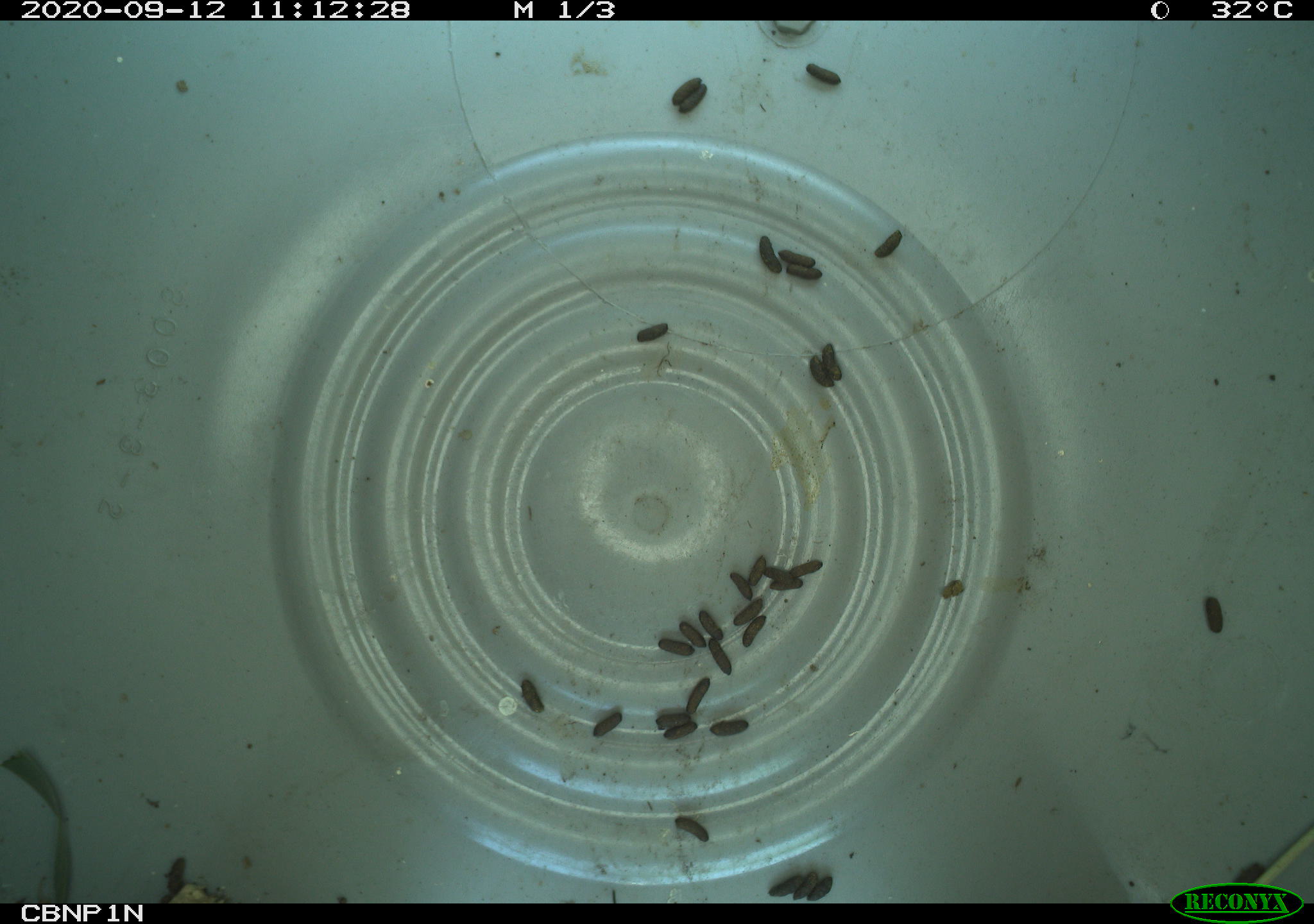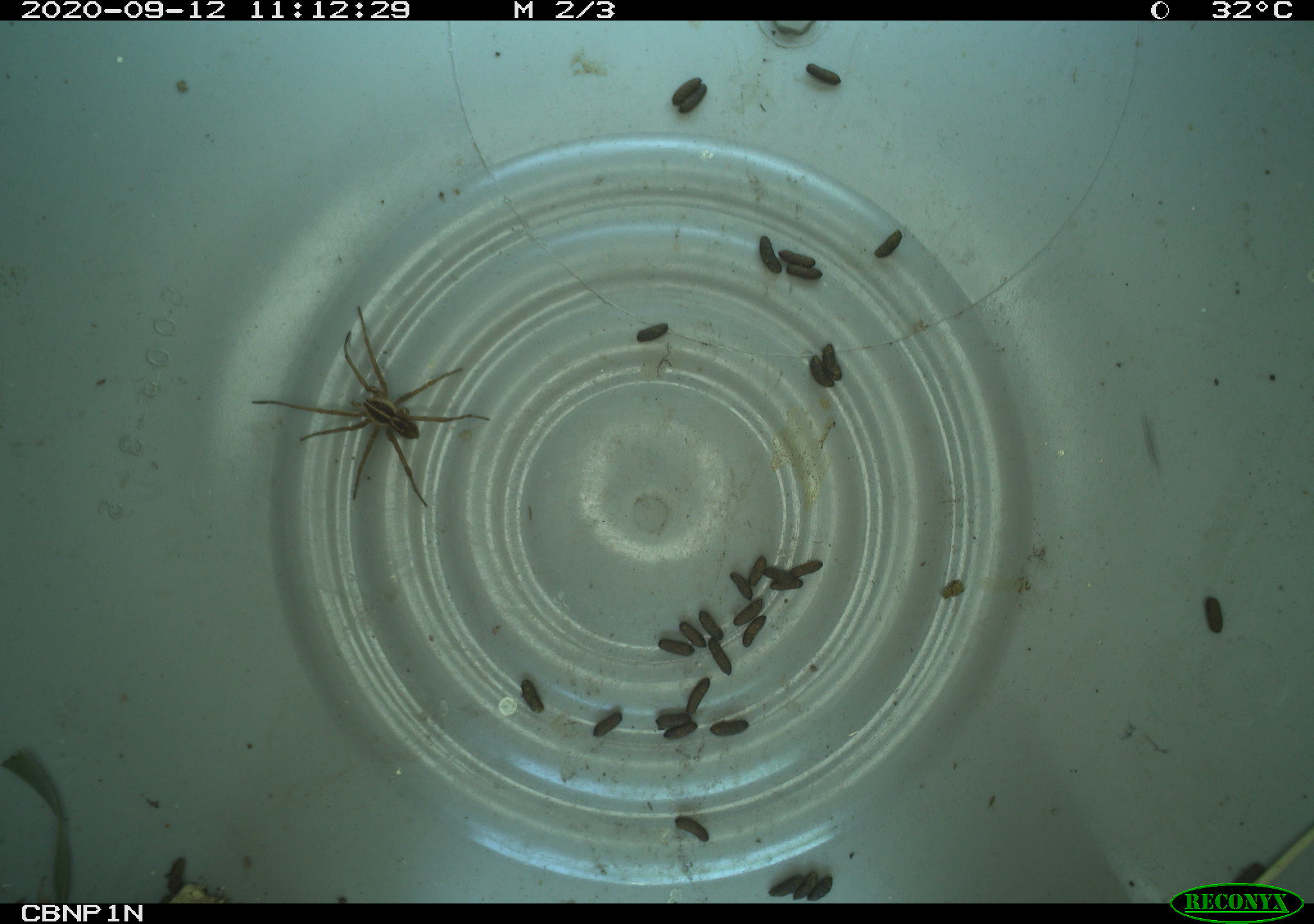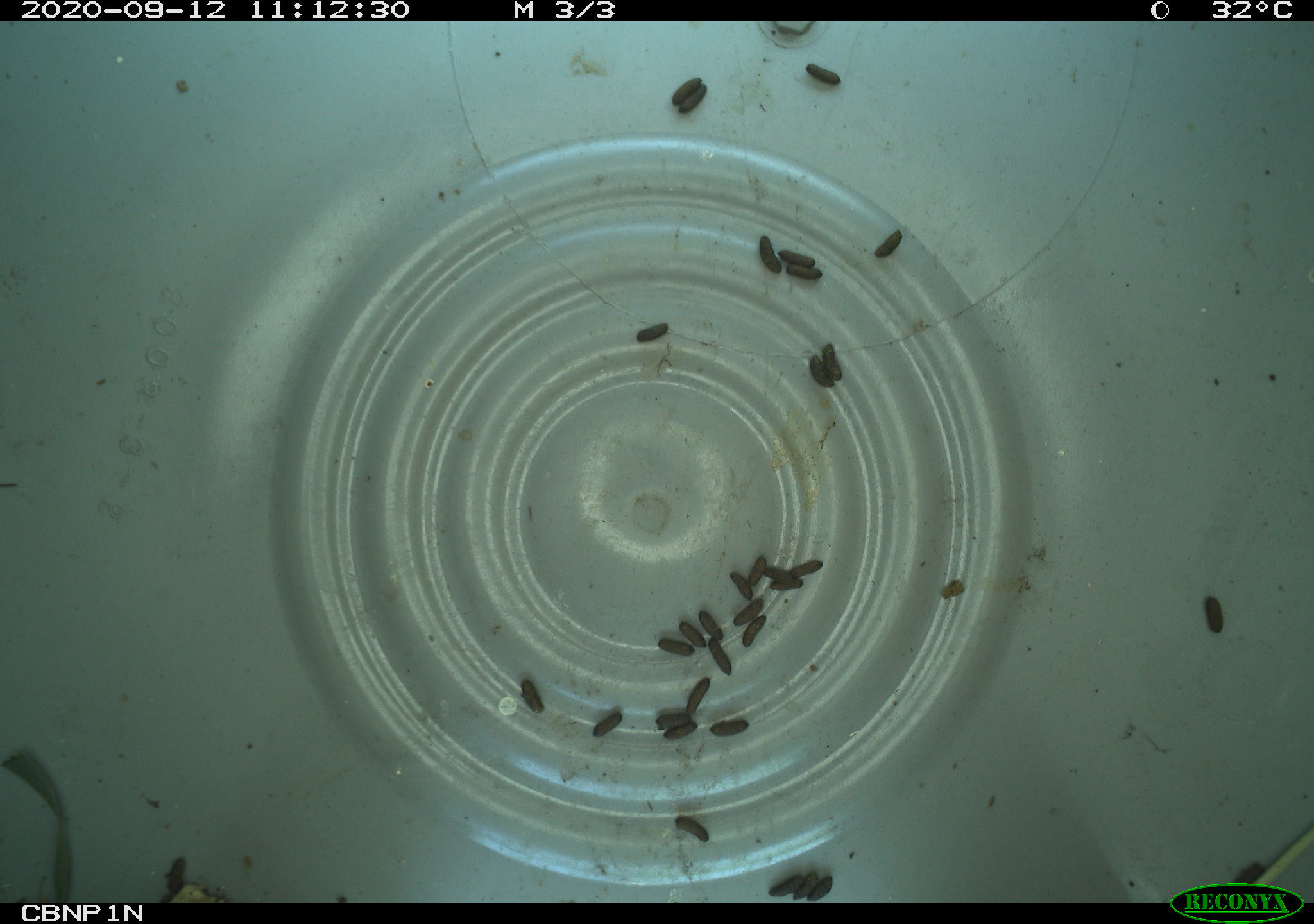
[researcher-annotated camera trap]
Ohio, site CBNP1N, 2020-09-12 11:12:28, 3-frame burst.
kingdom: Animalia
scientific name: Animalia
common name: animal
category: invertebrate